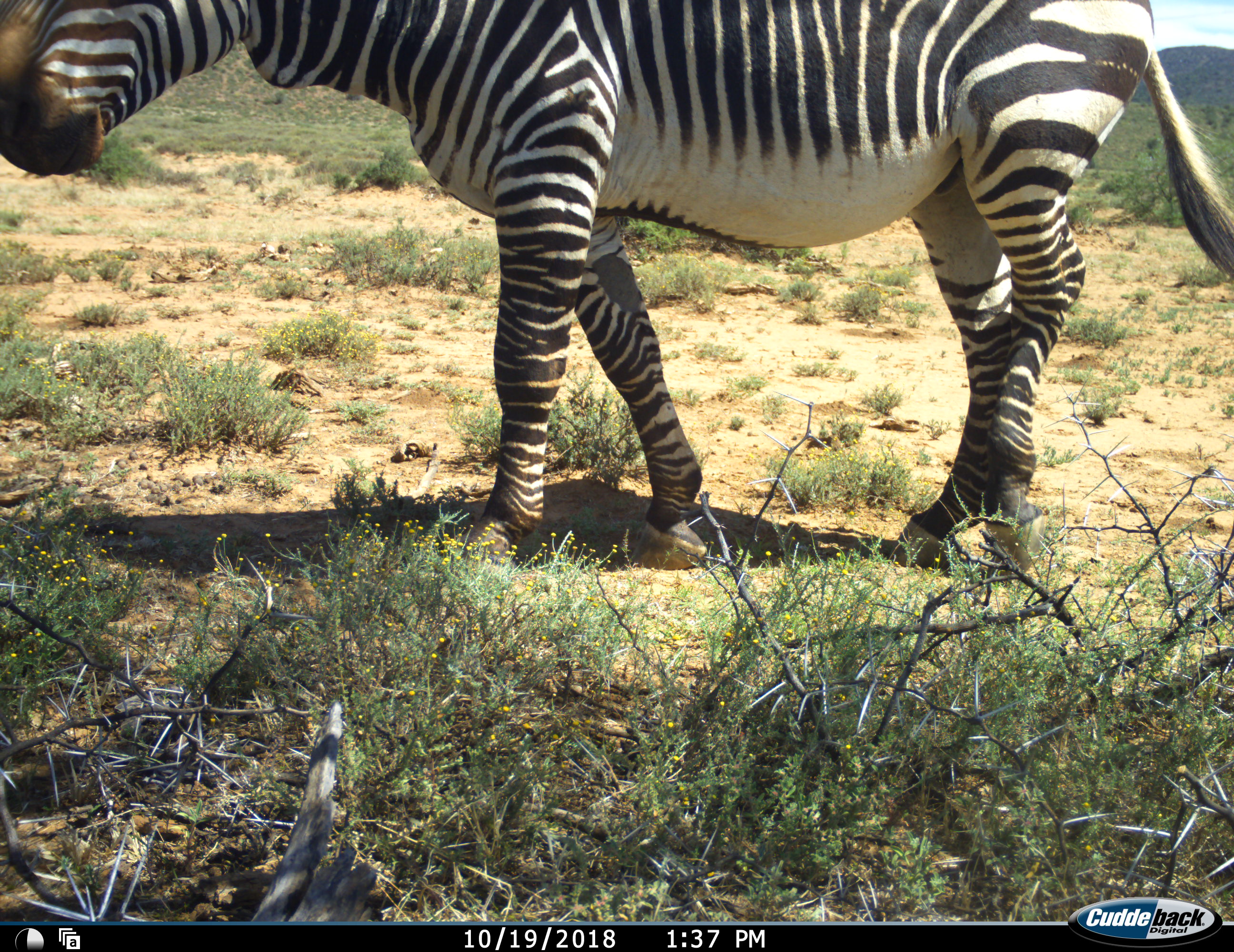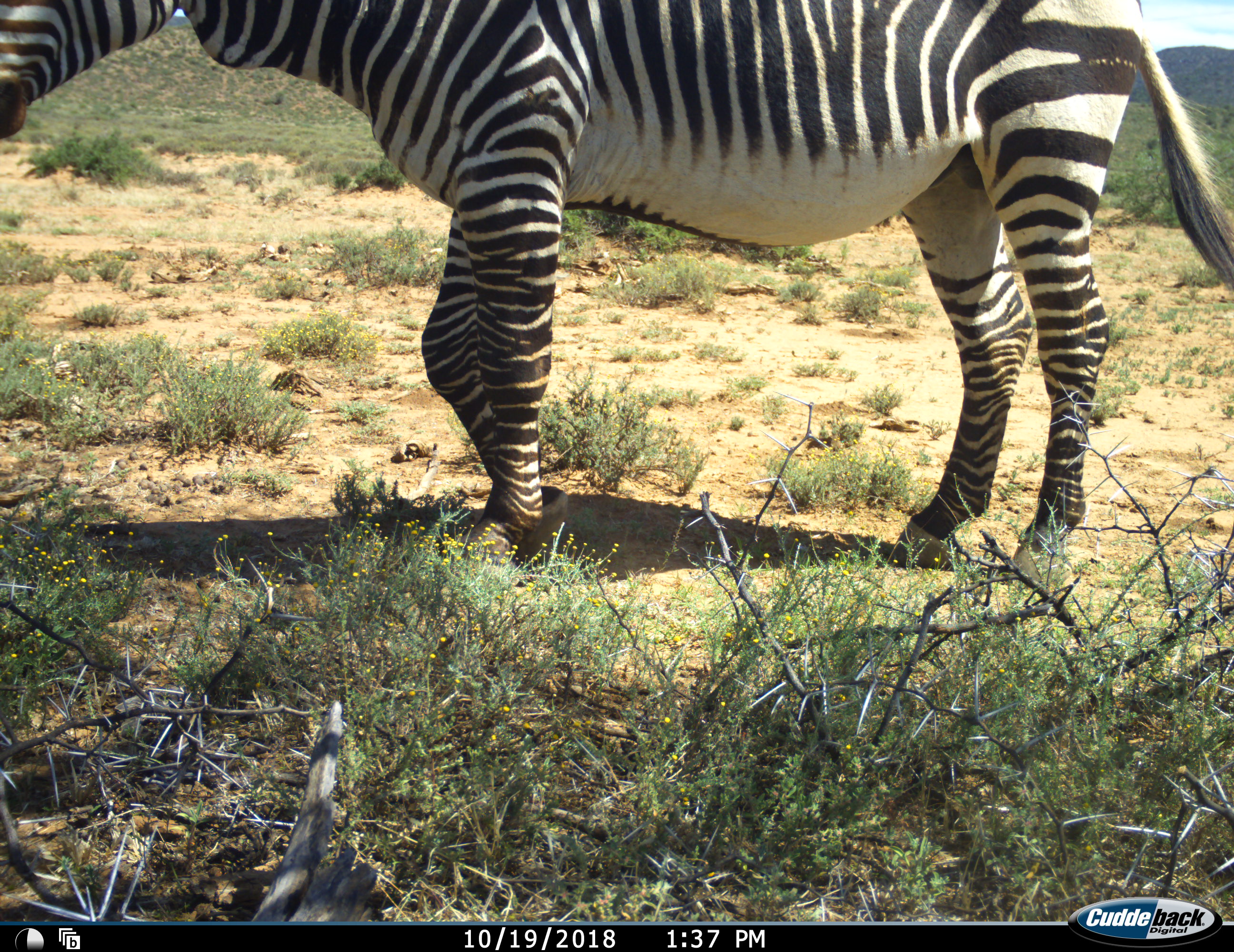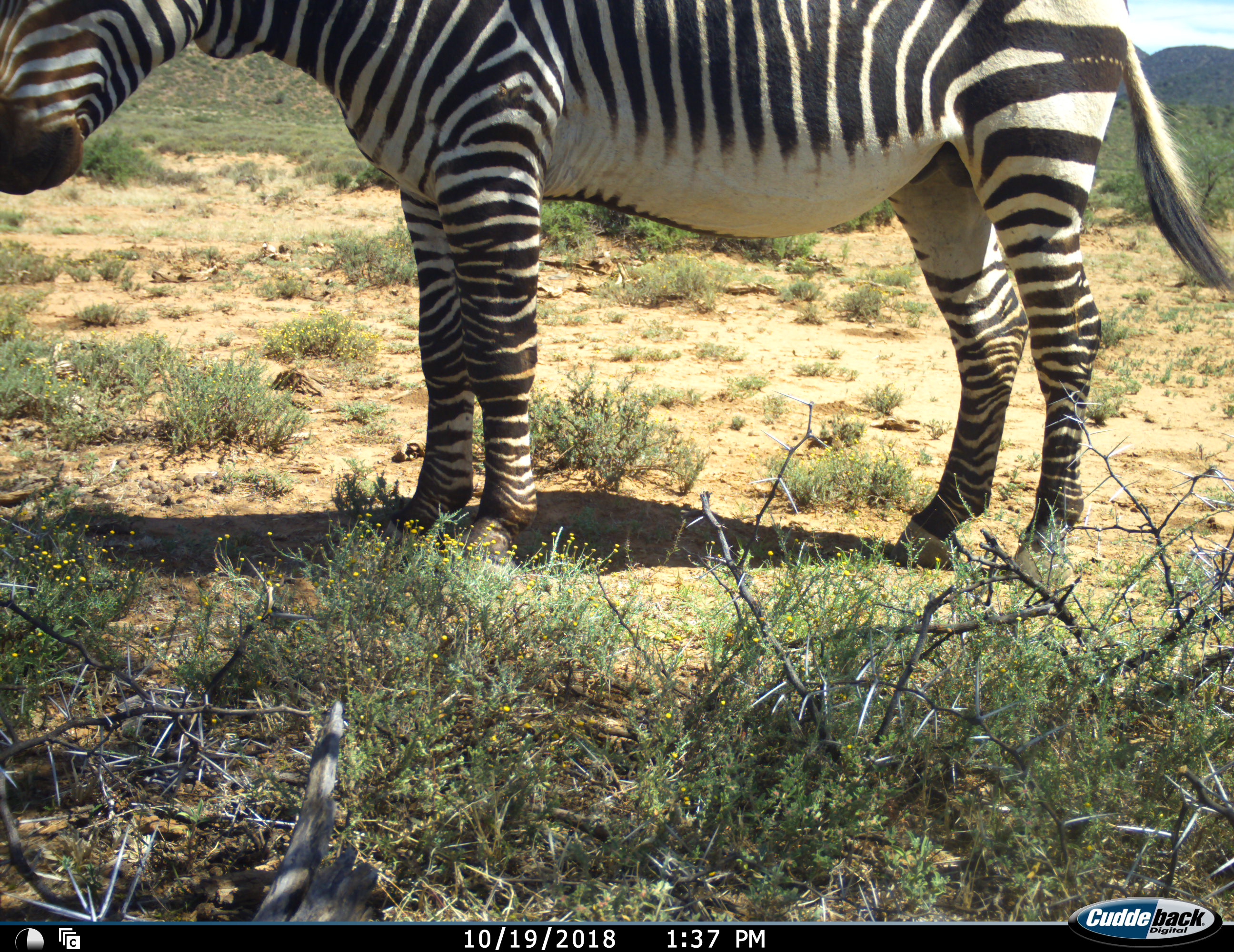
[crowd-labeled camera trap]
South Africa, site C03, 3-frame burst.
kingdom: Animalia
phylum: Chordata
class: Mammalia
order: Perissodactyla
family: Equidae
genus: Equus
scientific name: Equus zebra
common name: mountain zebra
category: zebramountain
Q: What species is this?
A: Zebramountain (mountain zebra) (Equus zebra).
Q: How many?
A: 1.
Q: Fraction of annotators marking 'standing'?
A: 85%.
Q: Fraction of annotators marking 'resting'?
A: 0%.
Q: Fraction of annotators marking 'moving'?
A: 15%.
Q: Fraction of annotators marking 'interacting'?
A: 0%.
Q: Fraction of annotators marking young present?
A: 0%.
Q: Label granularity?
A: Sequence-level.